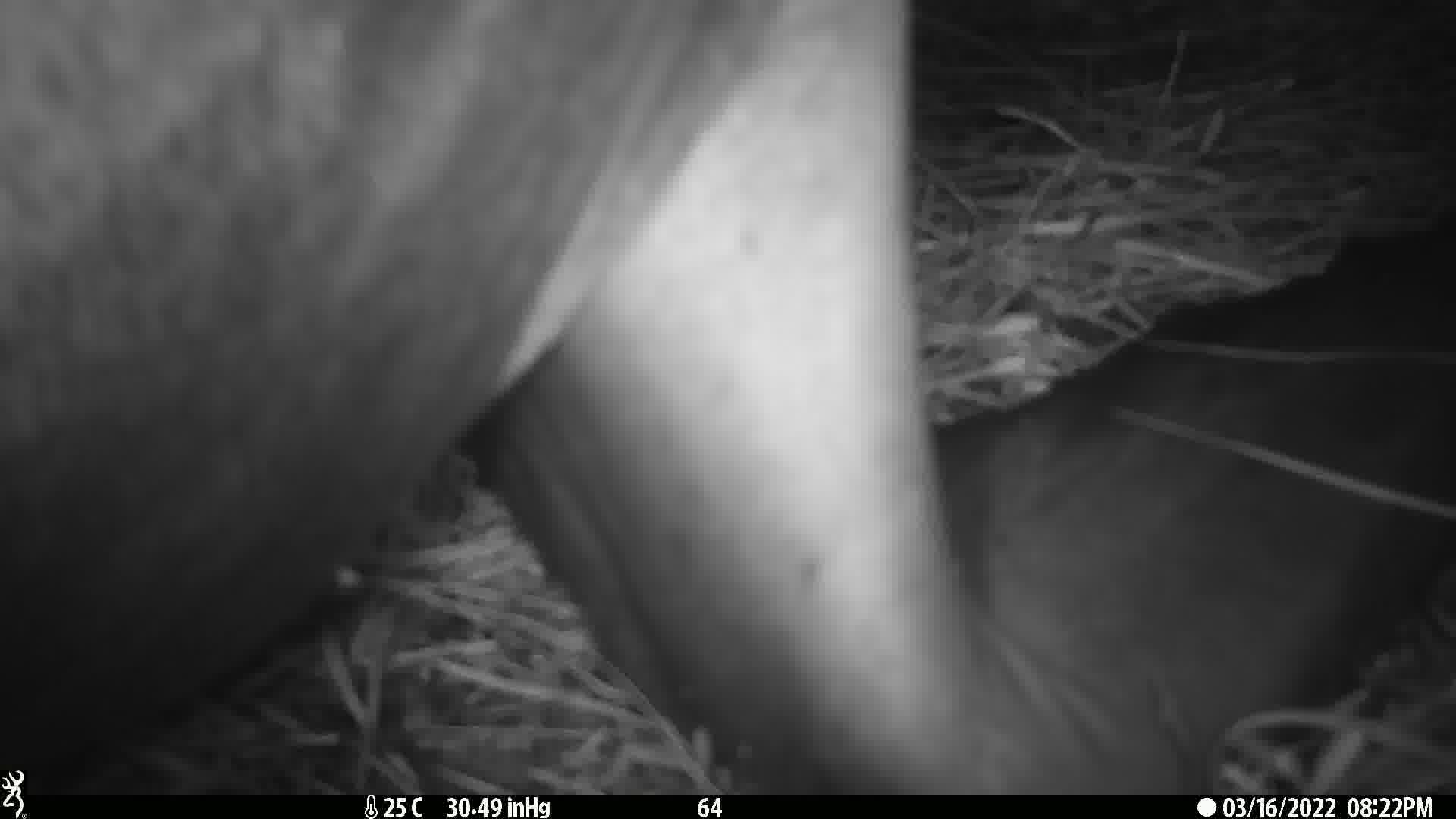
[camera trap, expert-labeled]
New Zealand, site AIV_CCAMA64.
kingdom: Animalia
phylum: Chordata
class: Mammalia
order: Carnivora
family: Otariidae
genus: Phocarctos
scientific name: Phocarctos hookeri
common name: new zealand sea lion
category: sealion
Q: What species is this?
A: Sealion (new zealand sea lion) (Phocarctos hookeri).